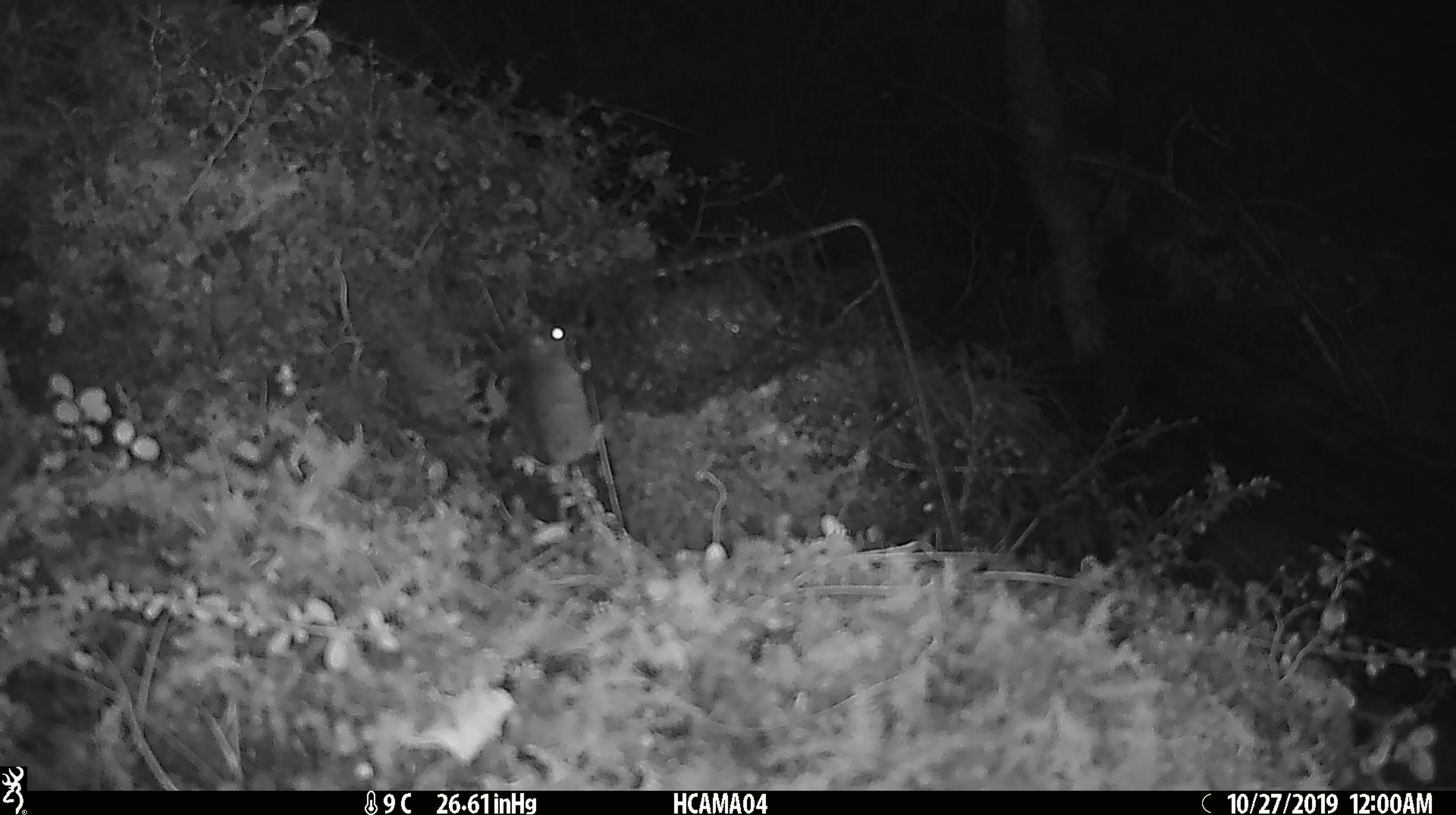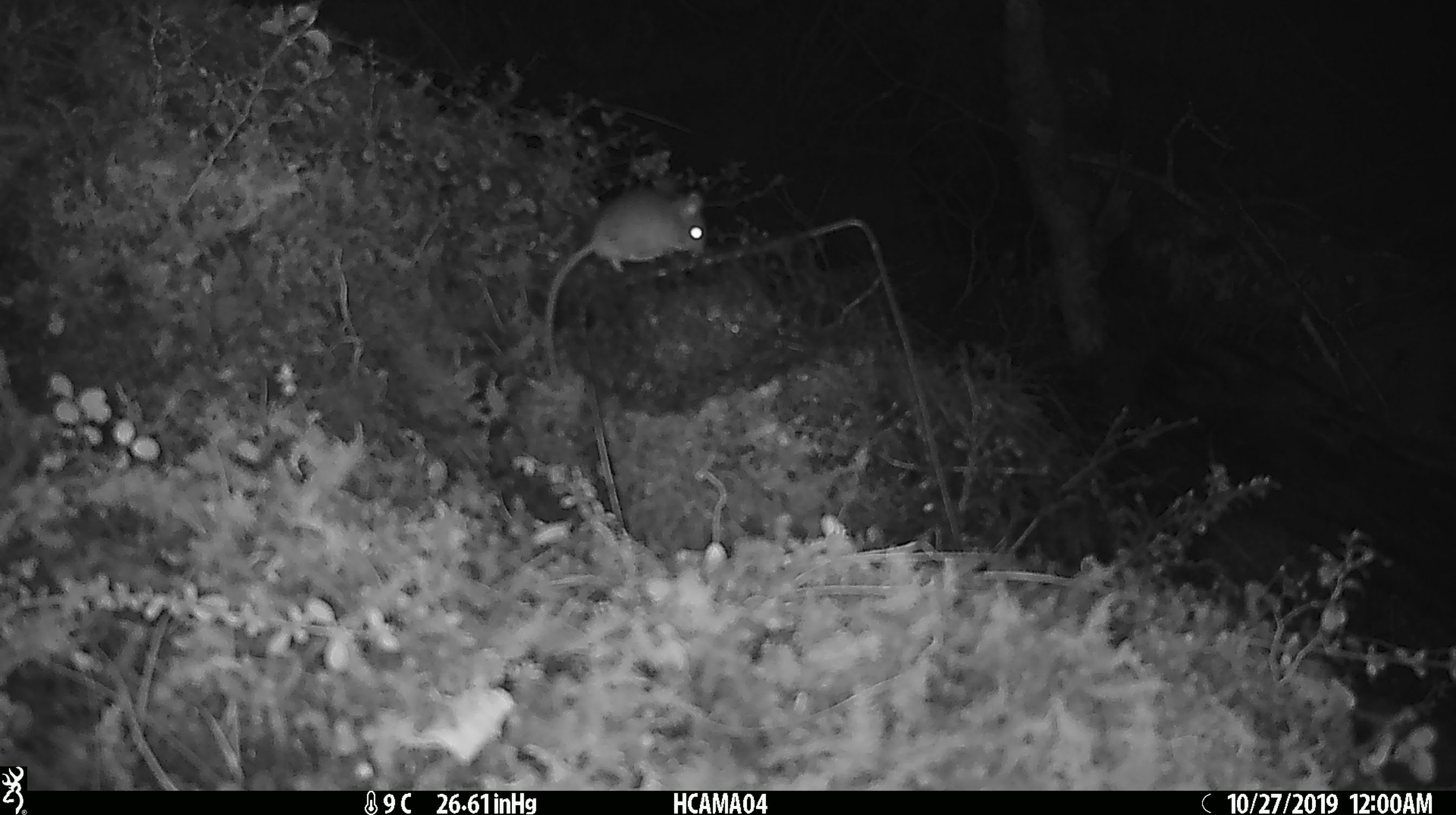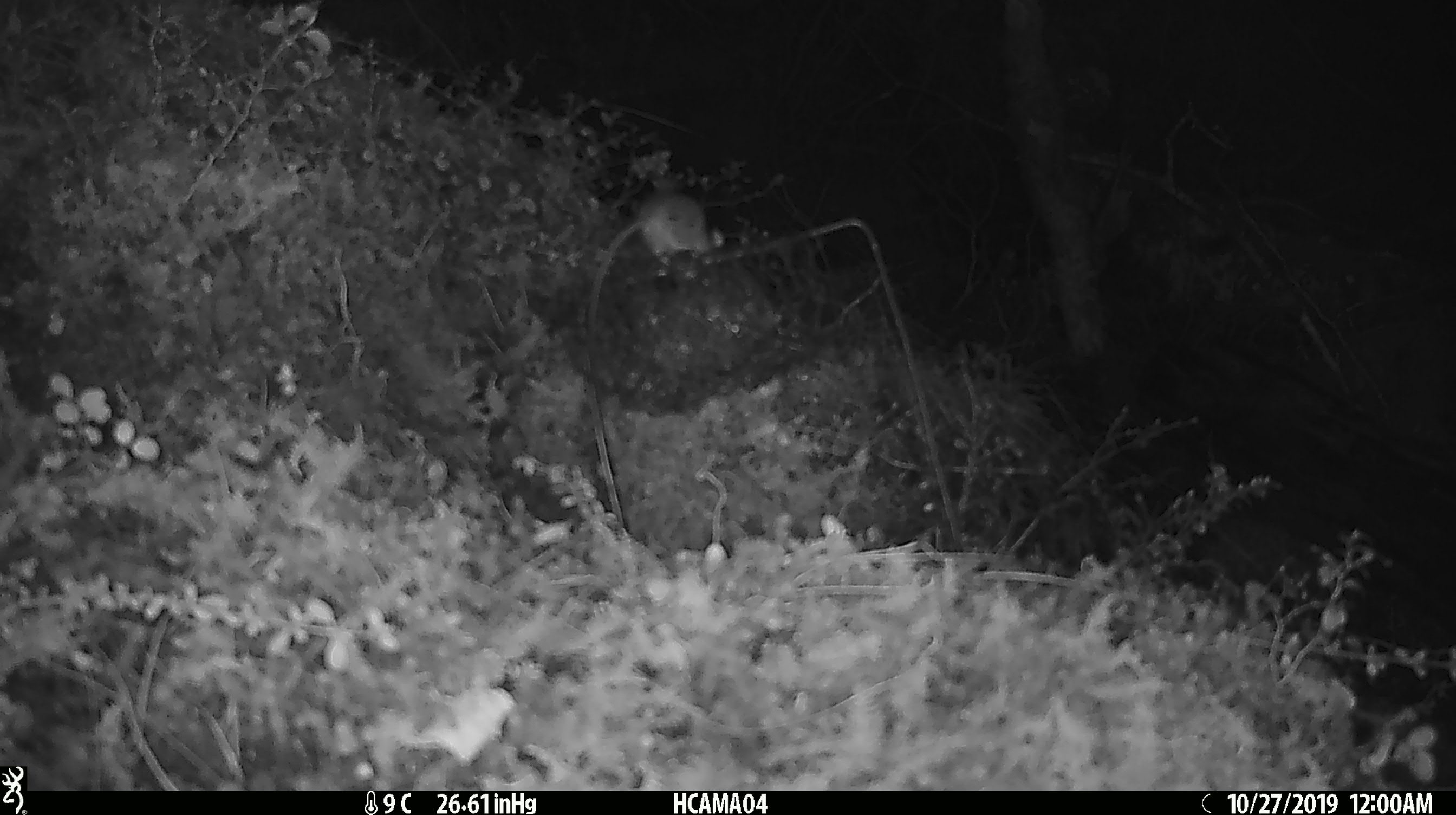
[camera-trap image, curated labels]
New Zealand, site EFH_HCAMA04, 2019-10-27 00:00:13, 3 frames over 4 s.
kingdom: Animalia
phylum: Chordata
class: Mammalia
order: Rodentia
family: Muridae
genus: Mus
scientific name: Mus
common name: mouse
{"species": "mouse (Mus)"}